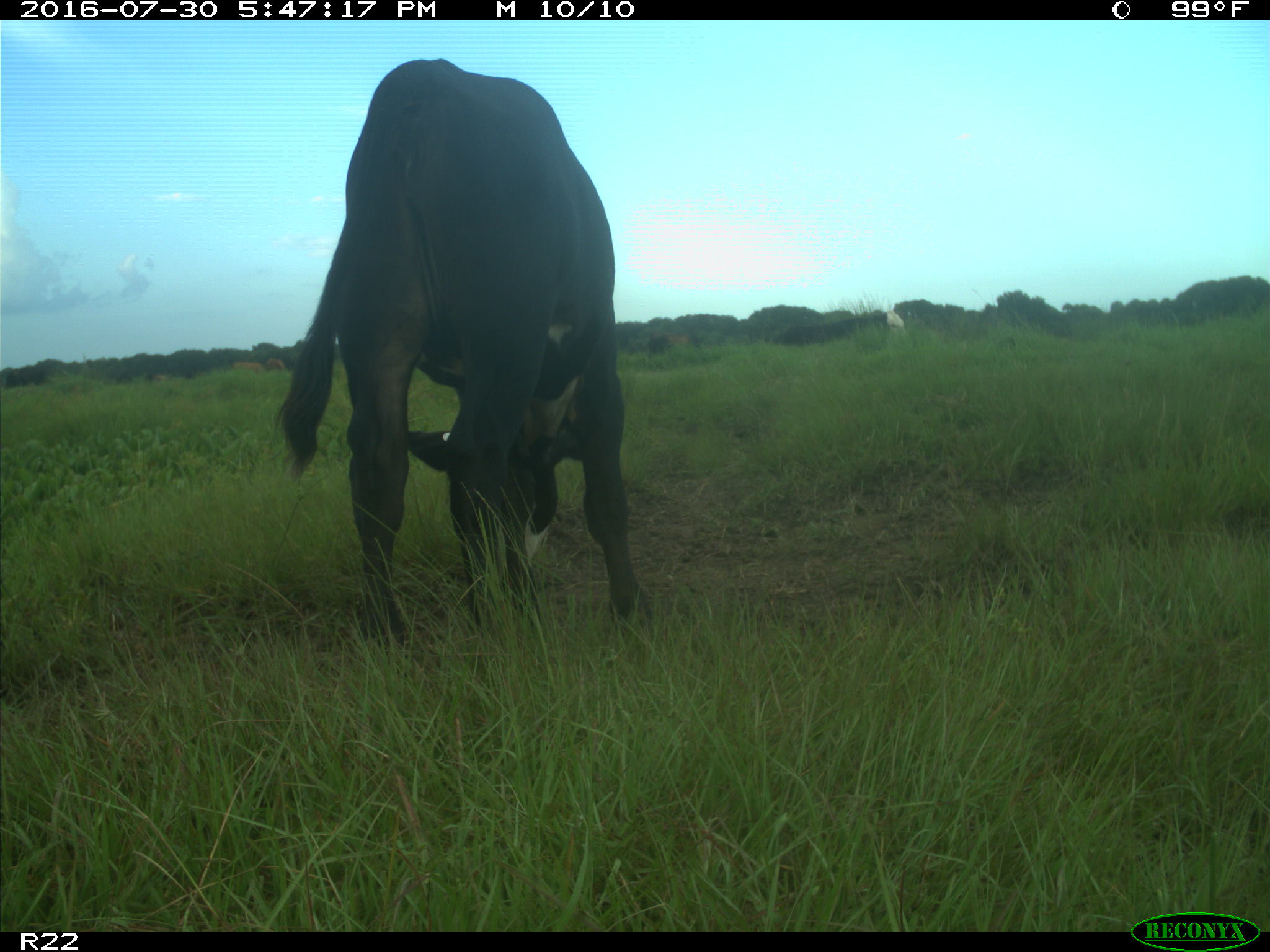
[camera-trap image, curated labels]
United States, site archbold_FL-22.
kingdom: Animalia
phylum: Chordata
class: Mammalia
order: Artiodactyla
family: Bovidae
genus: Bos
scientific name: Bos taurus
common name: domestic cow